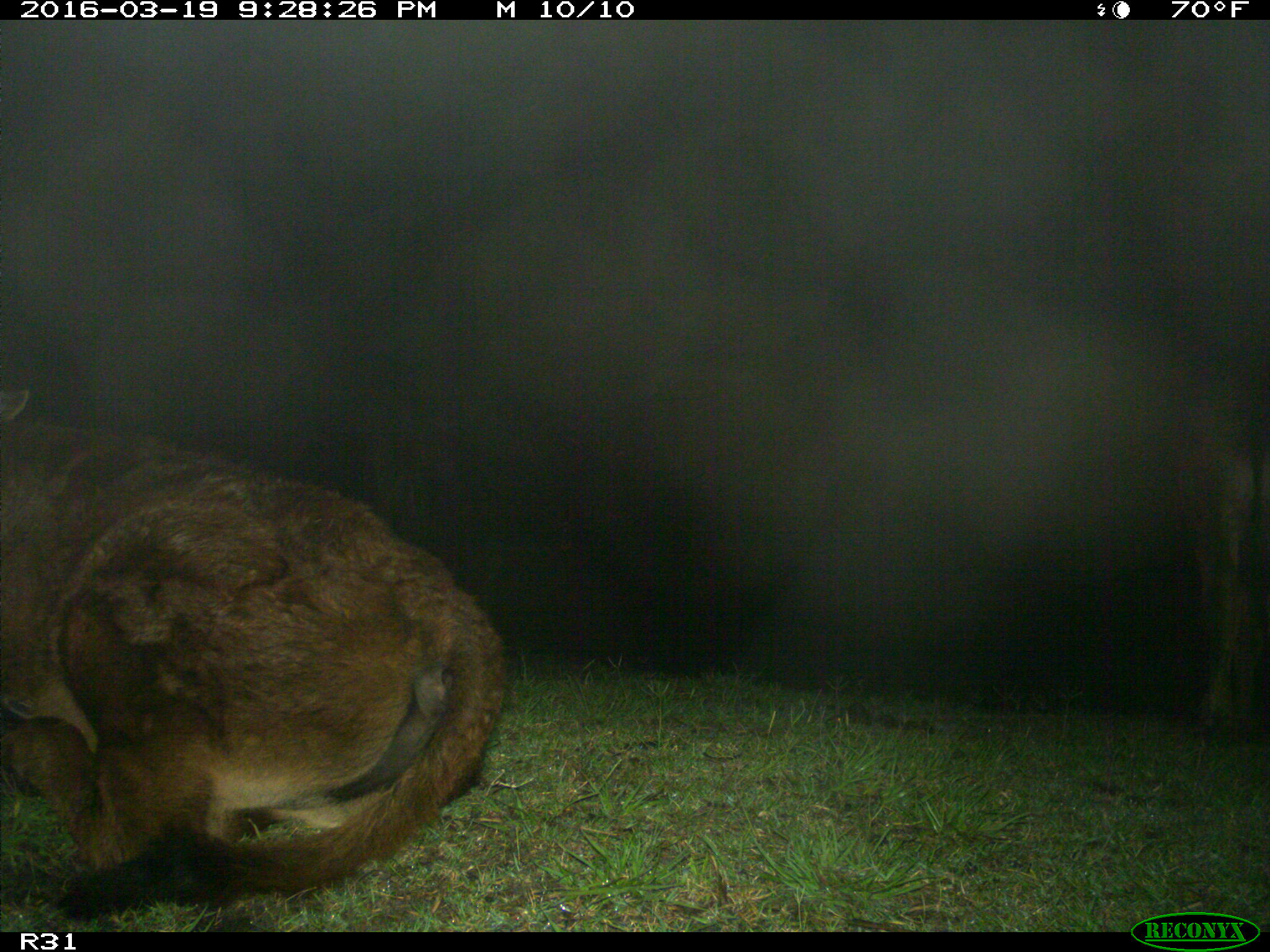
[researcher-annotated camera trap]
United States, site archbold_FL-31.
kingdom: Animalia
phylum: Chordata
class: Mammalia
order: Artiodactyla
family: Bovidae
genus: Bos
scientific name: Bos taurus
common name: domestic cow